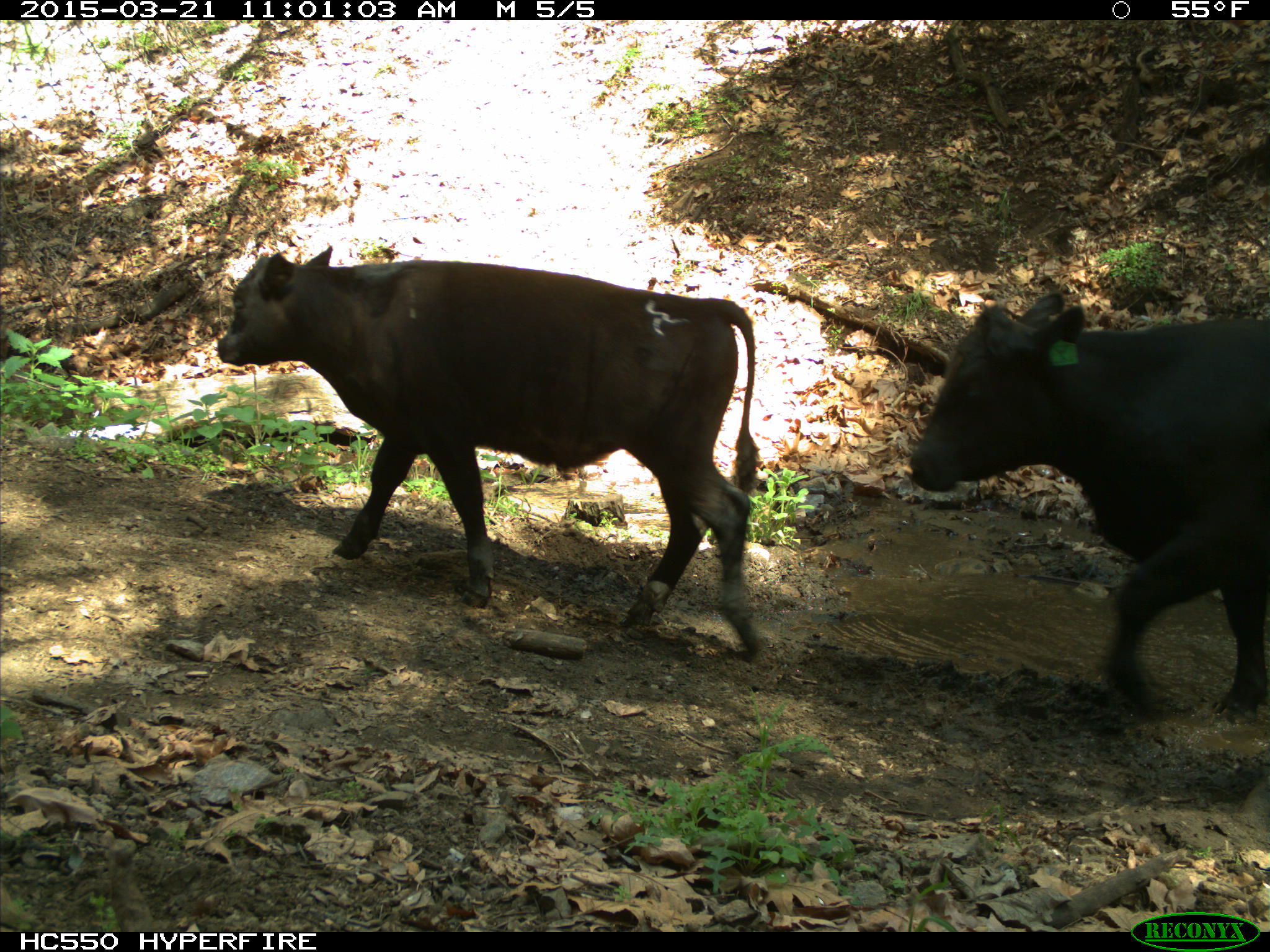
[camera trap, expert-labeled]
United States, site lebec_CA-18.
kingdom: Animalia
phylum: Chordata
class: Mammalia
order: Artiodactyla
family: Bovidae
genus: Bos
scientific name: Bos taurus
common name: domestic cow